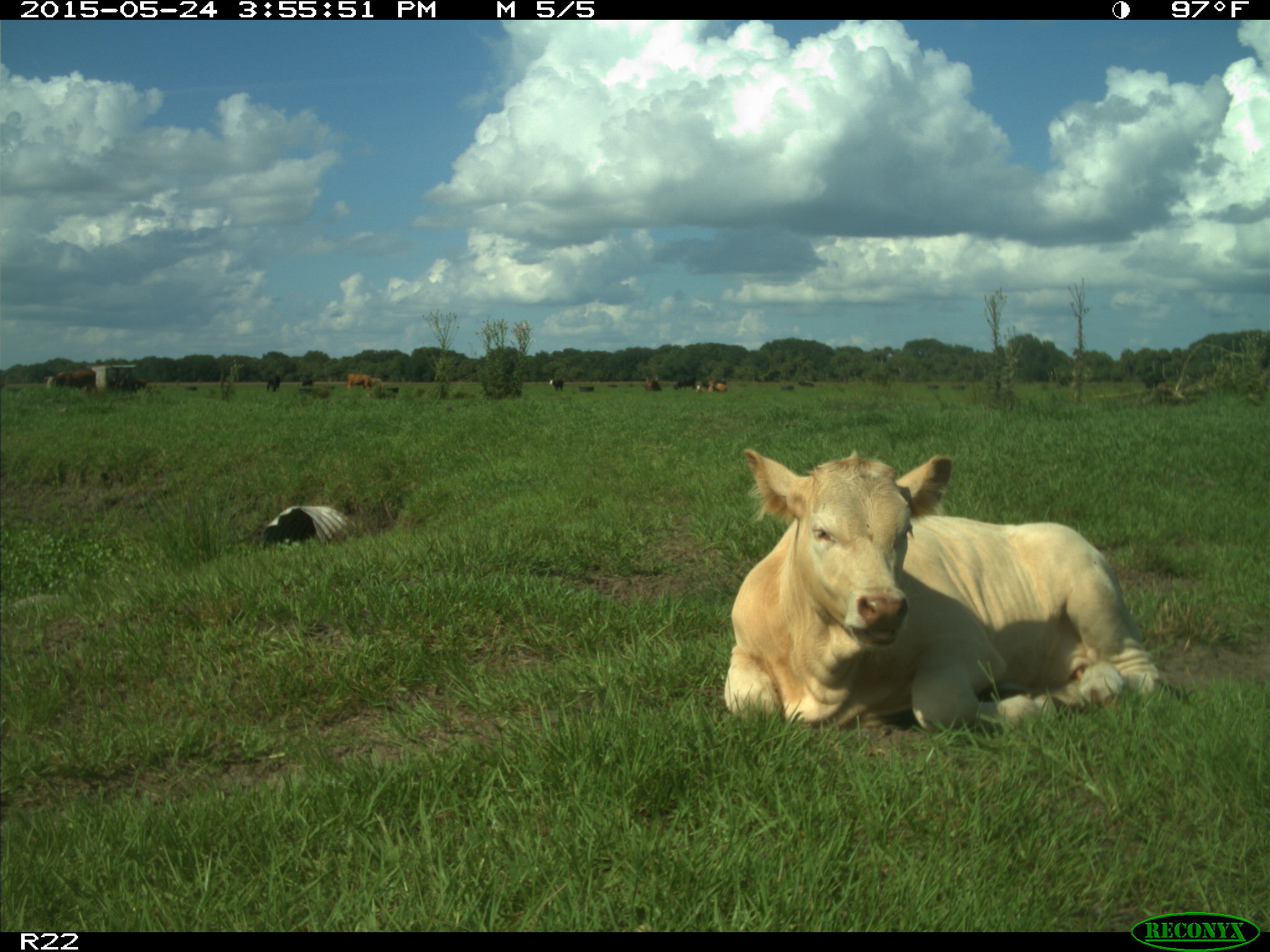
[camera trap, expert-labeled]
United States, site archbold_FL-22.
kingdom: Animalia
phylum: Chordata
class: Mammalia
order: Artiodactyla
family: Bovidae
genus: Bos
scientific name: Bos taurus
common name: domestic cow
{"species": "Bos taurus (domestic cow)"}